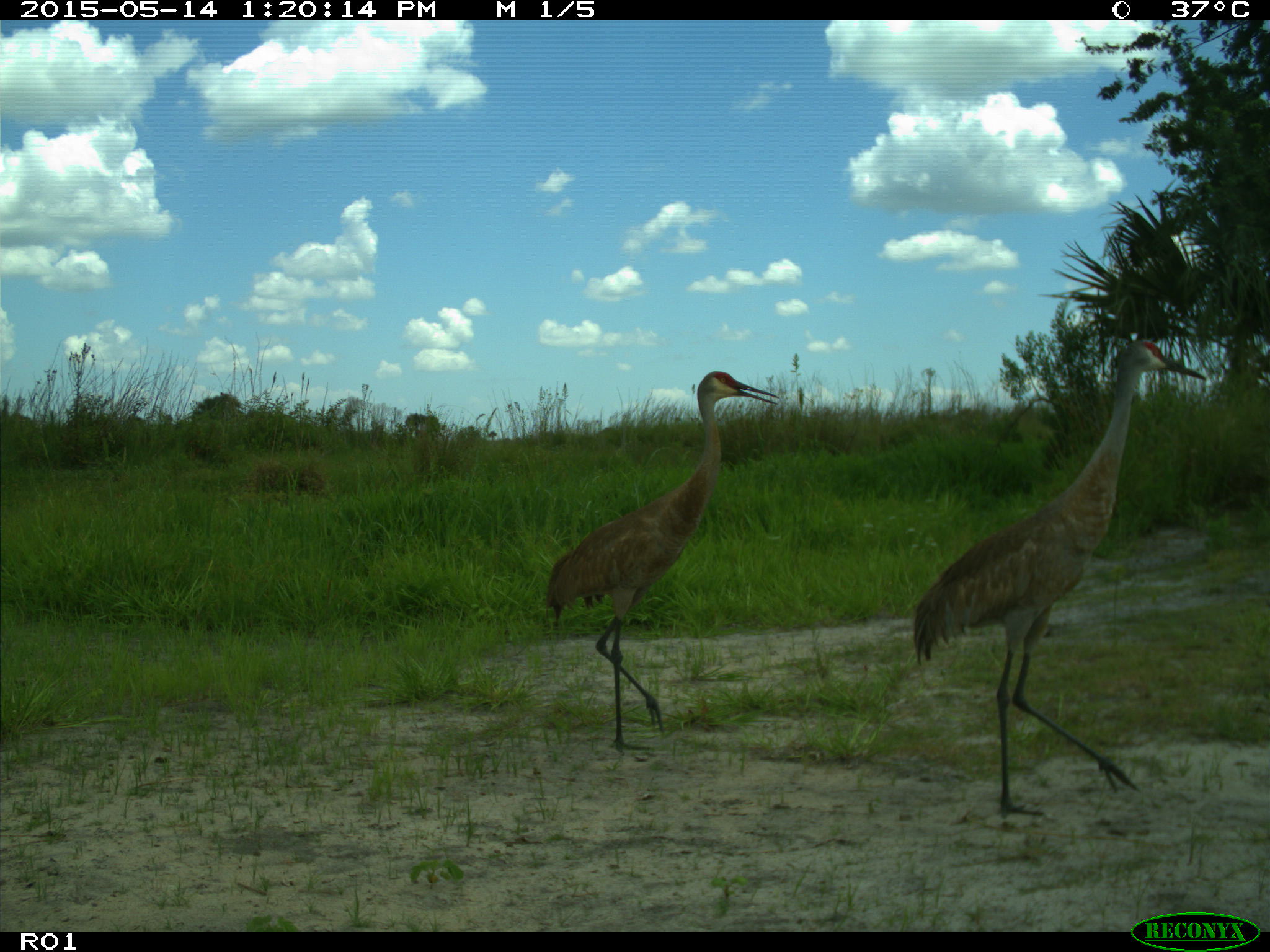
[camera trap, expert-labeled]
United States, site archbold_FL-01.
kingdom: Animalia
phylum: Chordata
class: Aves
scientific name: Aves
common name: birds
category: unidentified bird